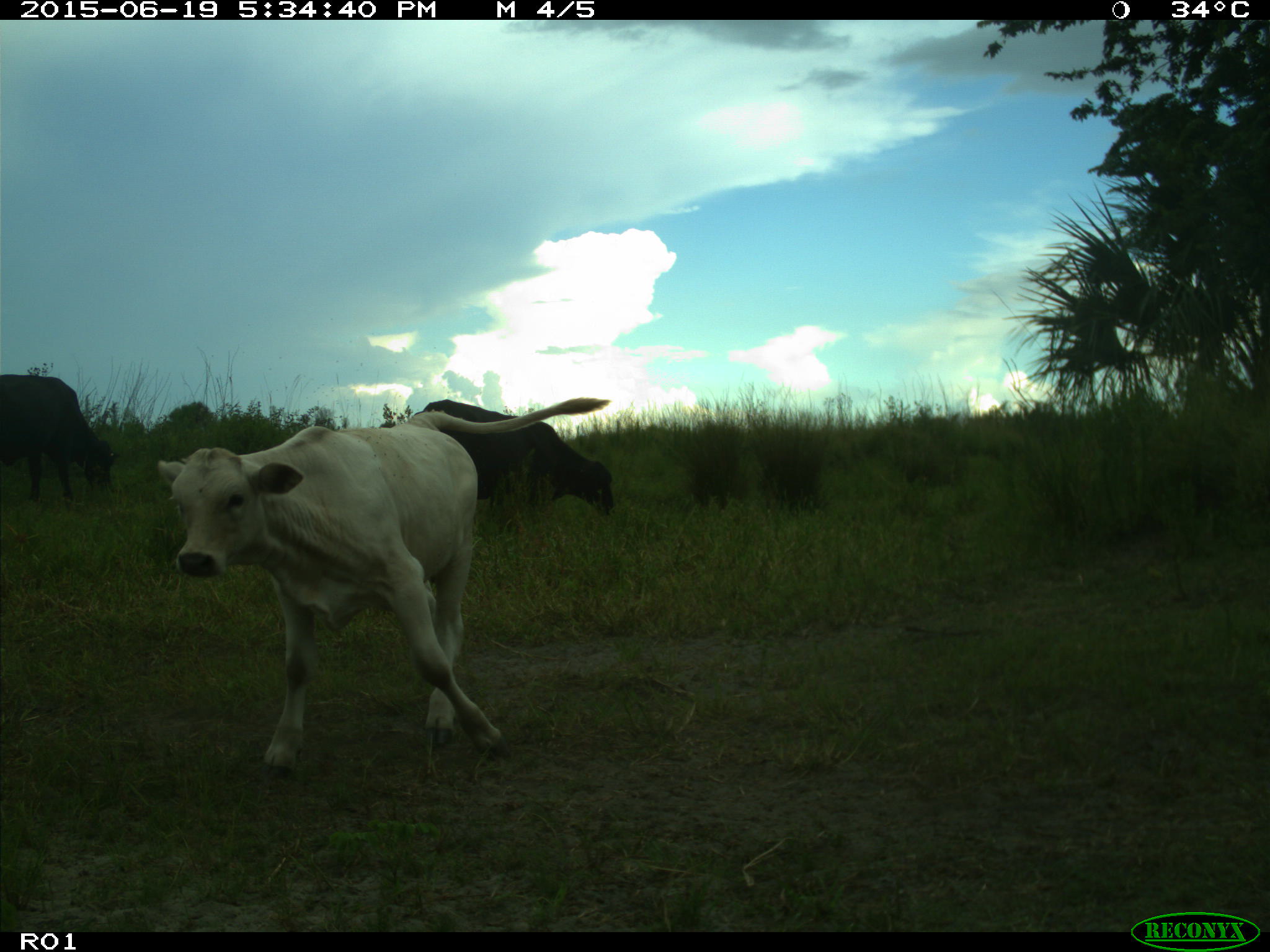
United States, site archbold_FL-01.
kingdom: Animalia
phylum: Chordata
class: Mammalia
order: Artiodactyla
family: Bovidae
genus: Bos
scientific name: Bos taurus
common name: domestic cow